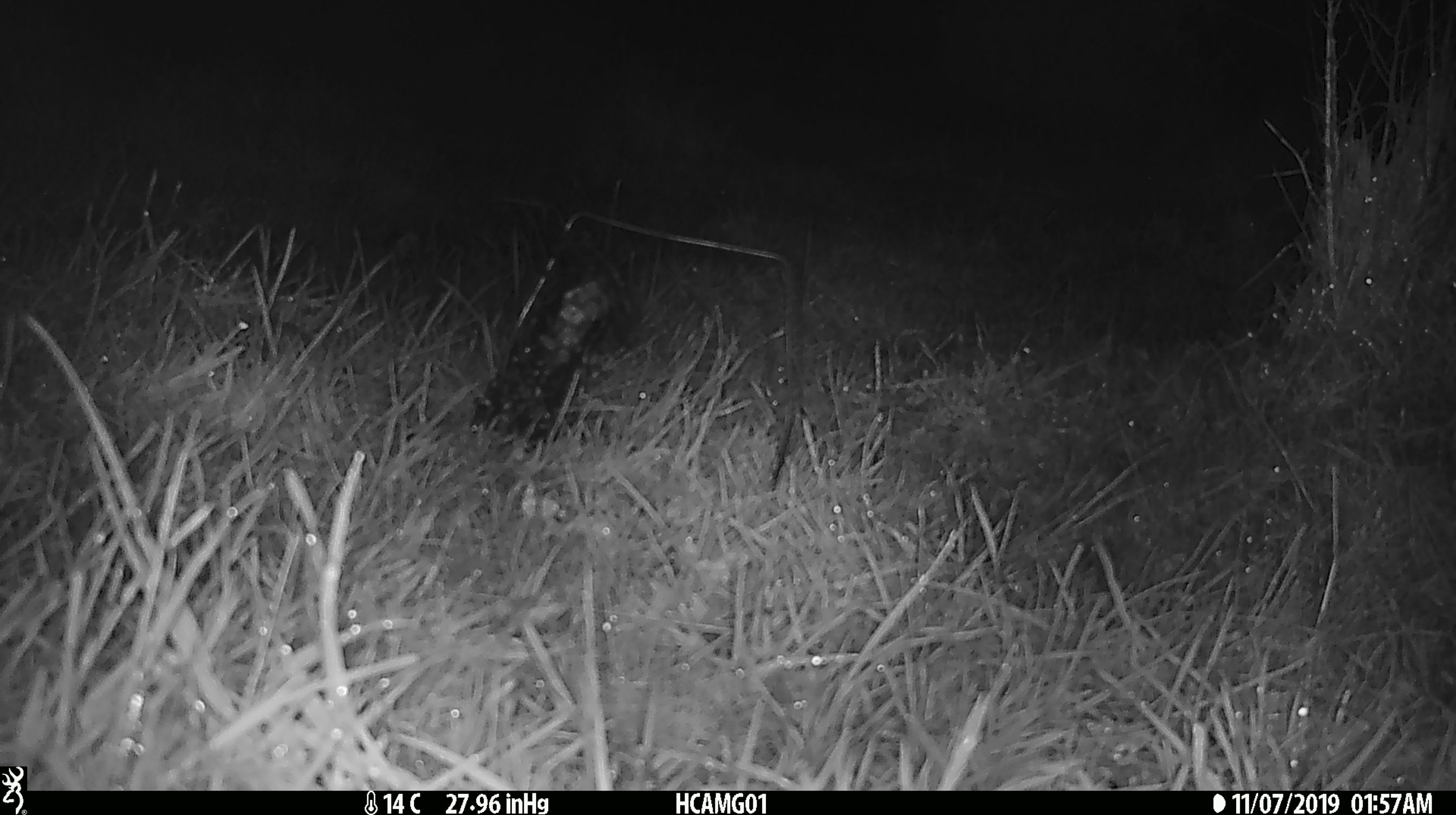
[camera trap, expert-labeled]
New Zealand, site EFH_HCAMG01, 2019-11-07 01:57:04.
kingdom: Animalia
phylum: Chordata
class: Mammalia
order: Rodentia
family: Muridae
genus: Mus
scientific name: Mus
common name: mouse